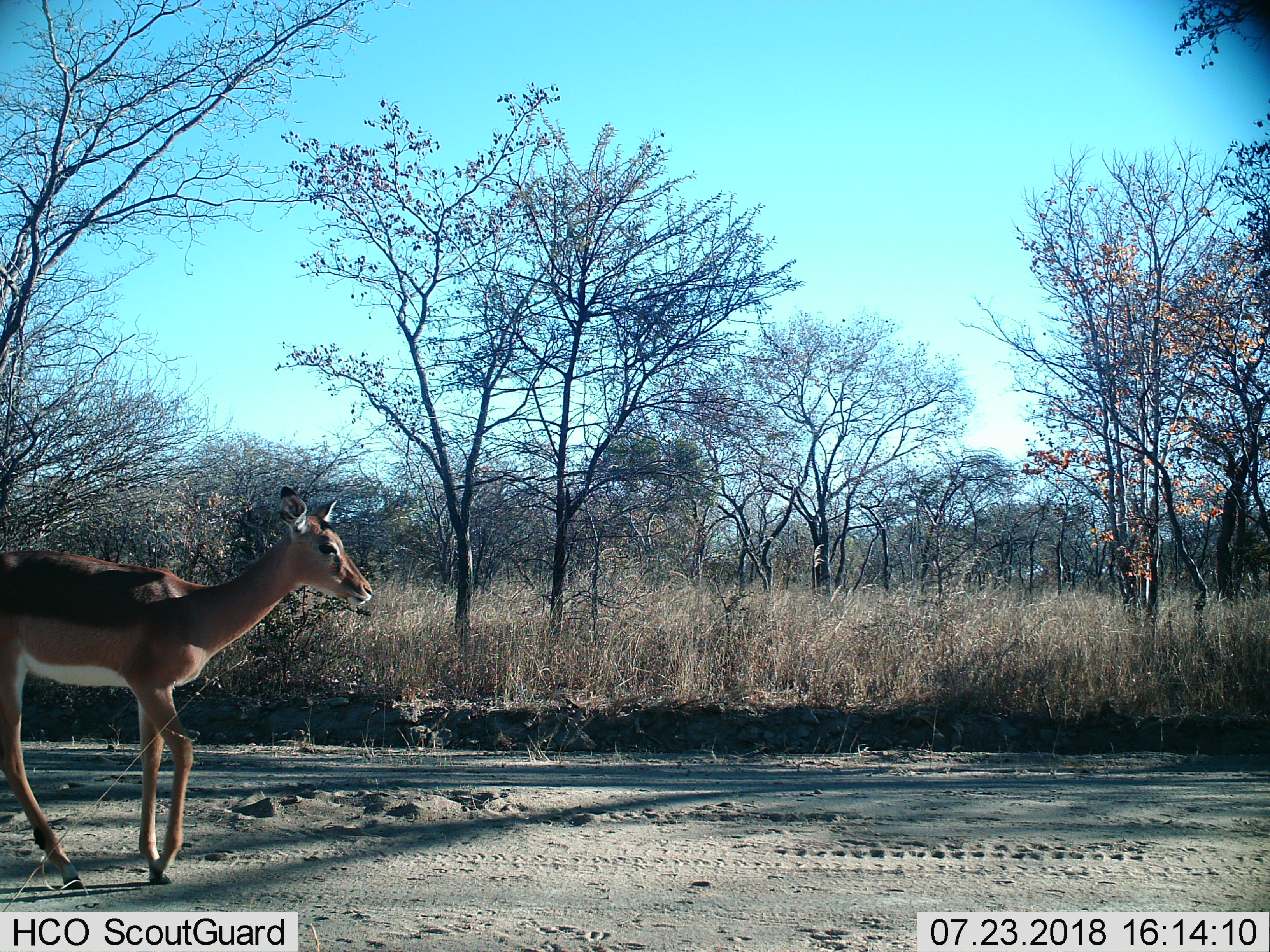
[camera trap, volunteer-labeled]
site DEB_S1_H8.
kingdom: Animalia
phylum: Chordata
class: Mammalia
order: Artiodactyla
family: Bovidae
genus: Aepyceros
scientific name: Aepyceros melampus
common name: impala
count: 1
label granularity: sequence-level